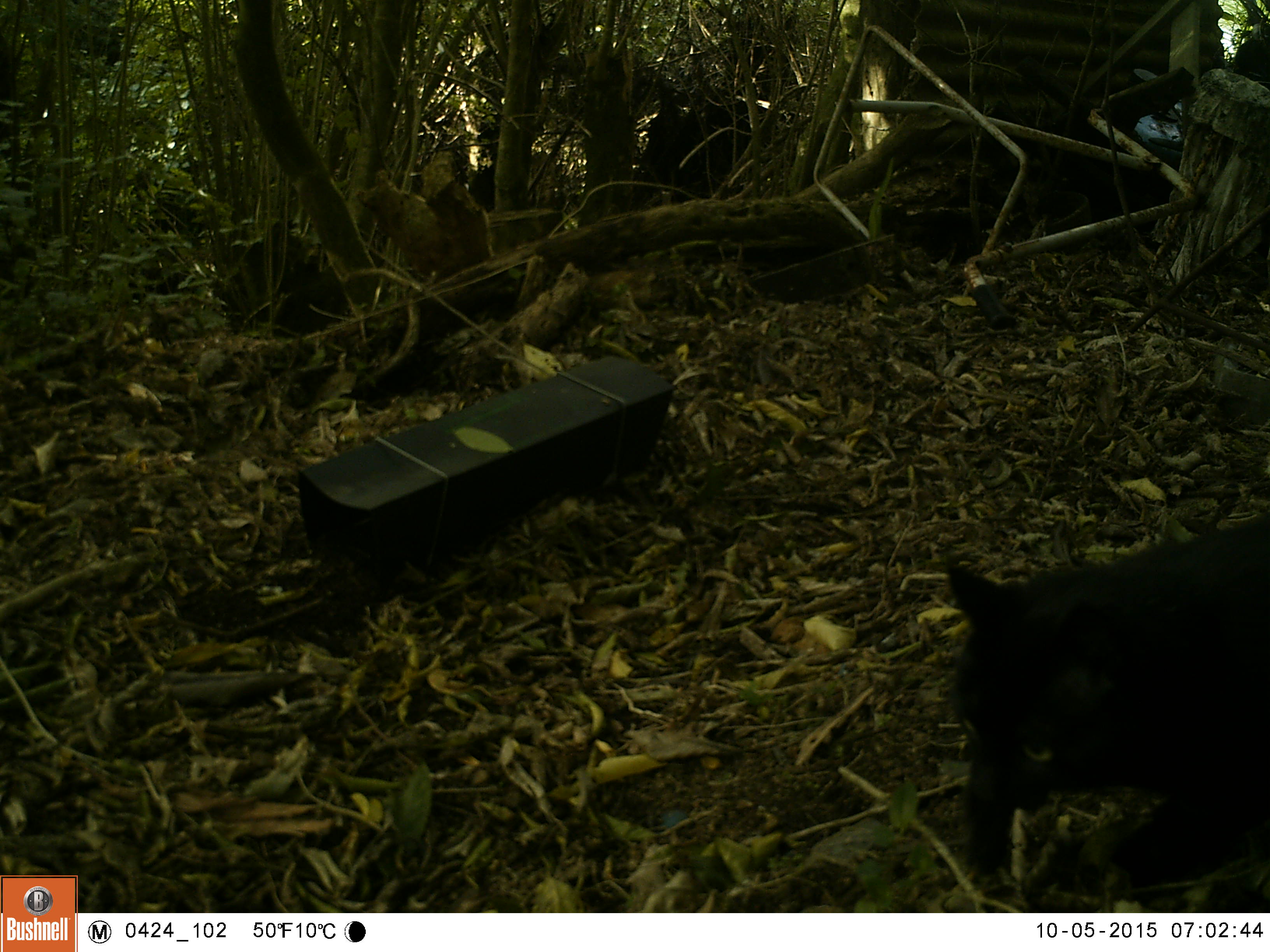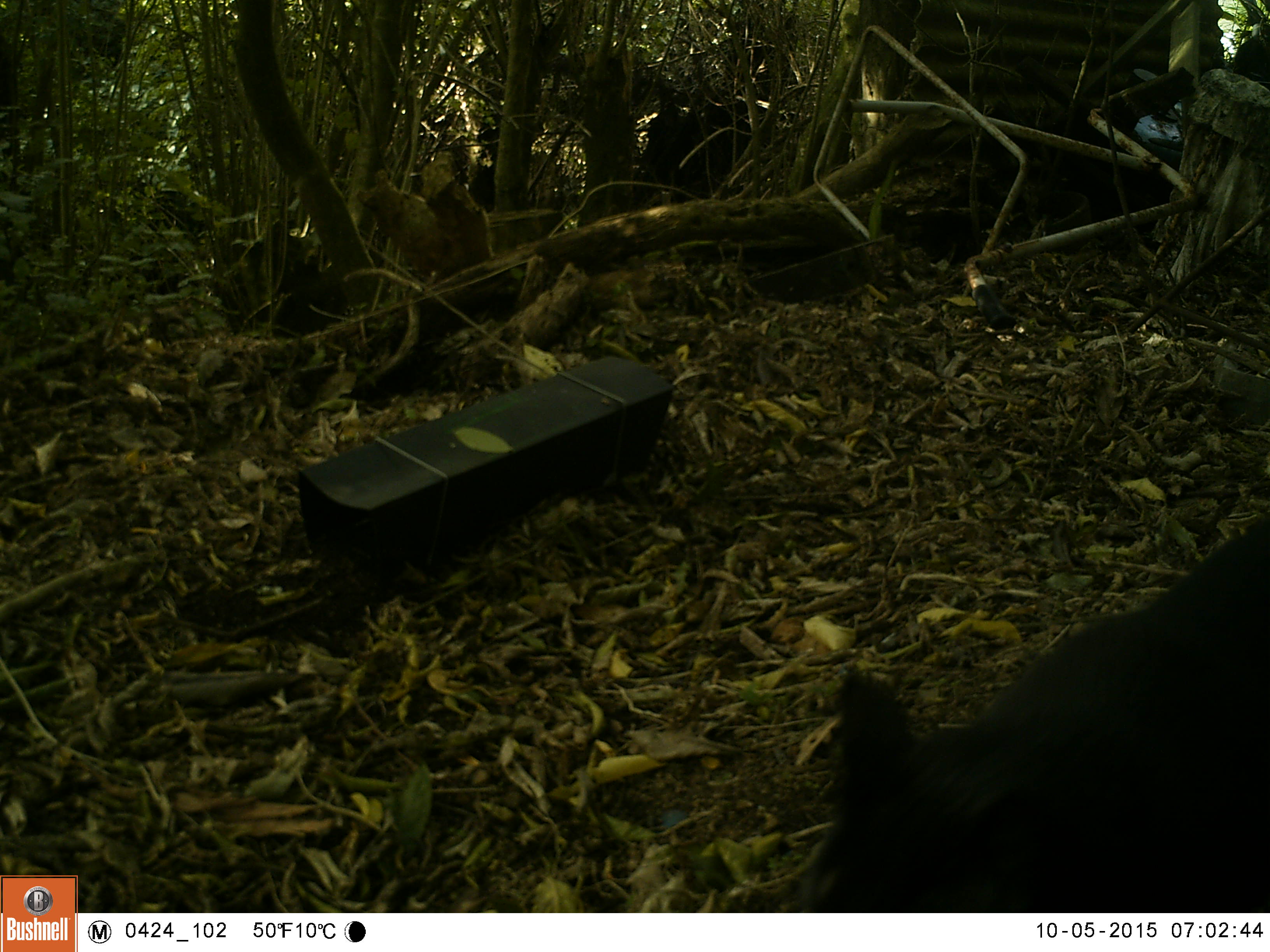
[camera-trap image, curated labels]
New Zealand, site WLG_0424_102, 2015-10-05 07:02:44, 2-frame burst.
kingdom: Animalia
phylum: Chordata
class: Mammalia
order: Carnivora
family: Felidae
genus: Felis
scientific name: Felis catus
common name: domestic cat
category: cat